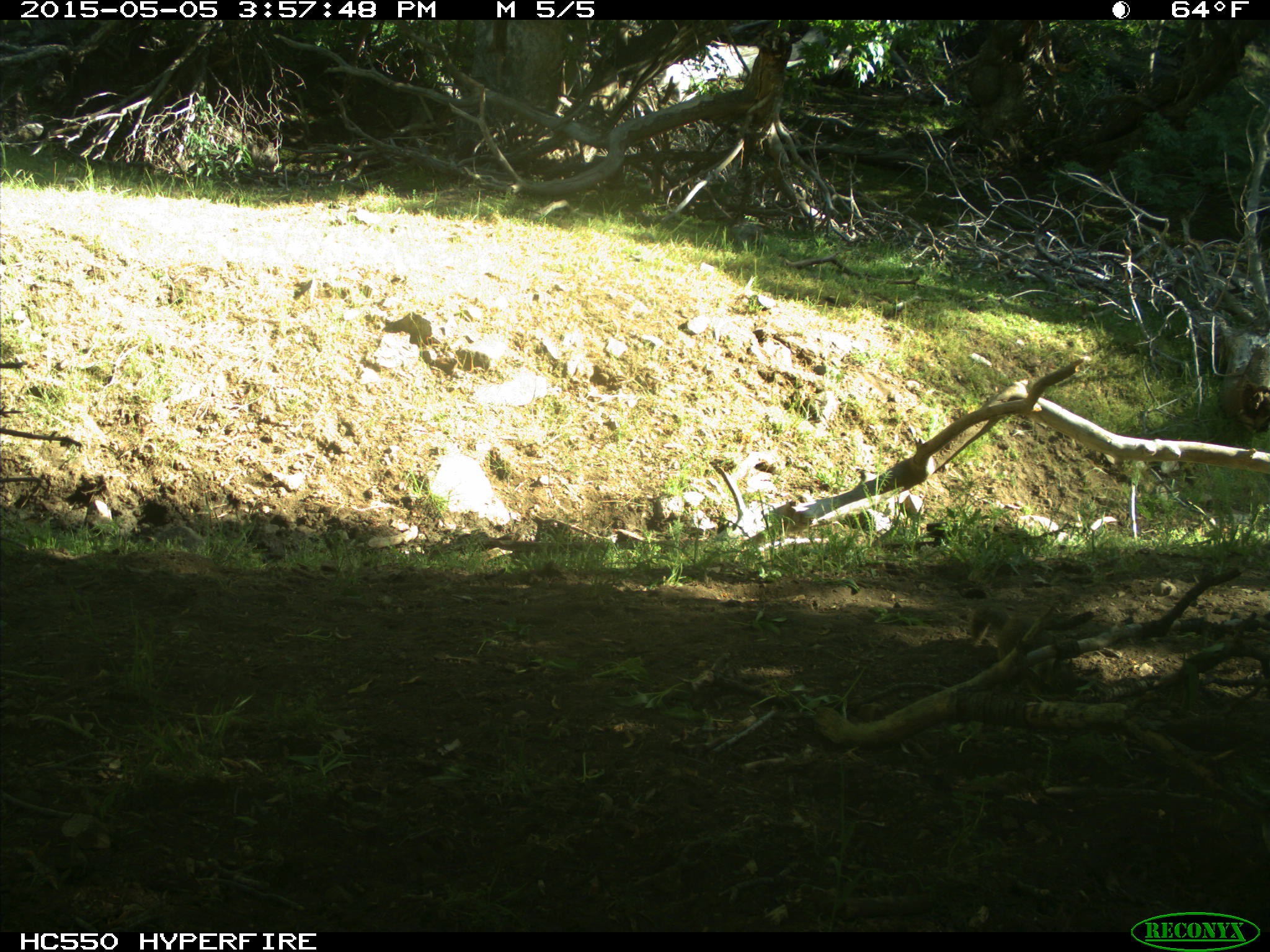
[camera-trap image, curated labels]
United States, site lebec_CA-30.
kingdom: Animalia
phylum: Chordata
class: Mammalia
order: Rodentia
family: Sciuridae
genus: Otospermophilus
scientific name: Otospermophilus beecheyi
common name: california ground squirrel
Otospermophilus beecheyi (california ground squirrel).